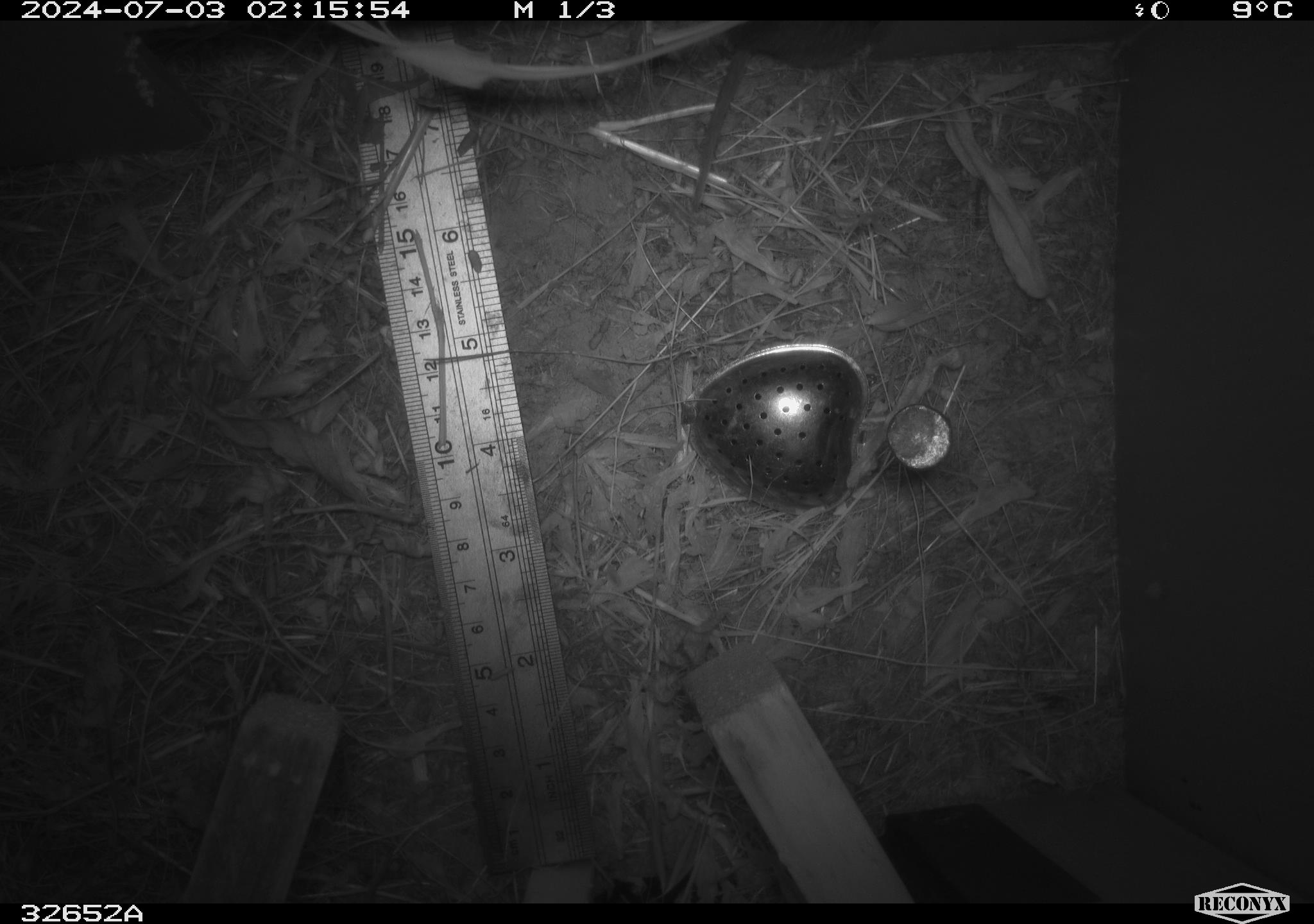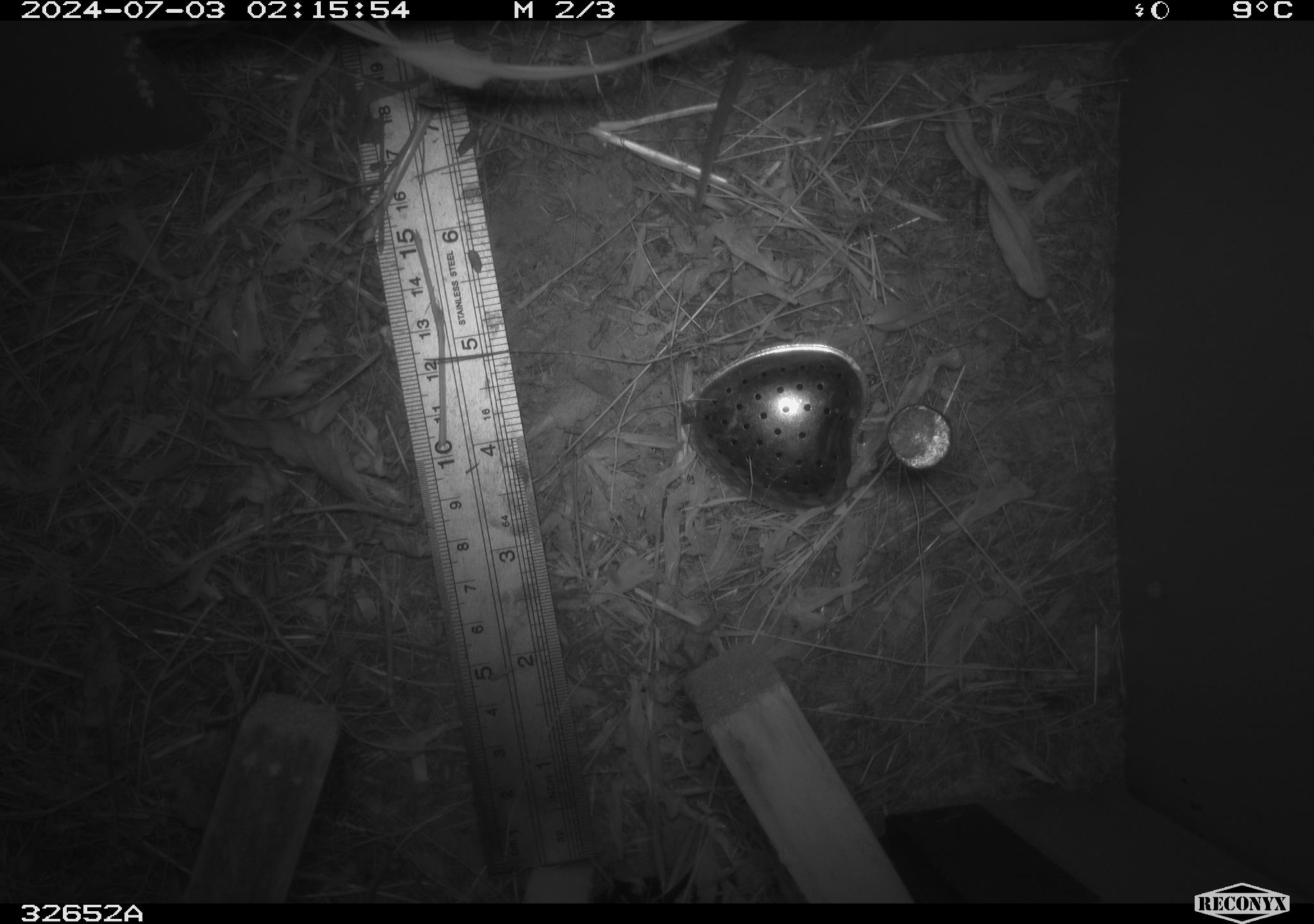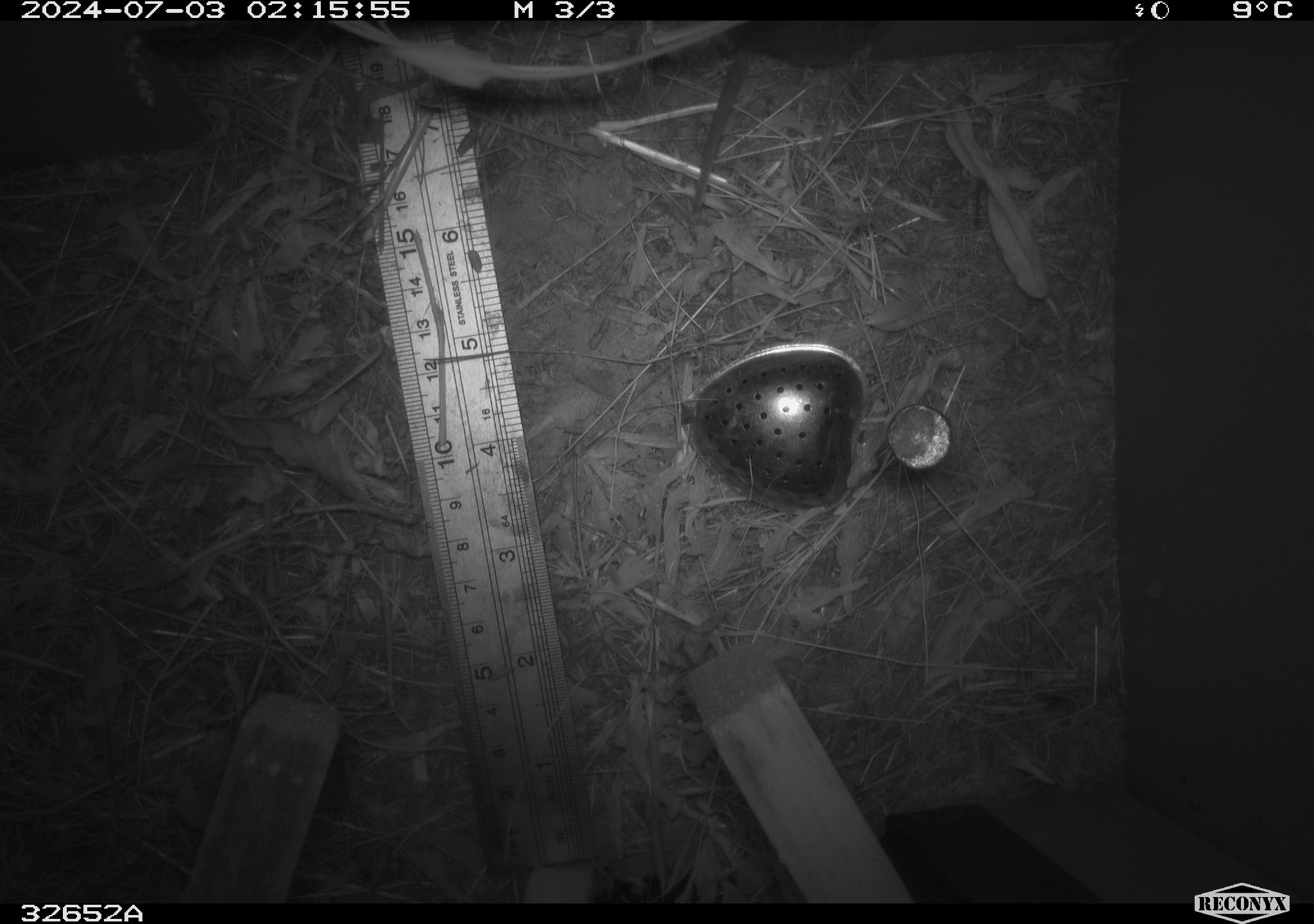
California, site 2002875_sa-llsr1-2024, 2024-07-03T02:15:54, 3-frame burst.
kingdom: Animalia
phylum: Chordata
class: Mammalia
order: Rodentia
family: Cricetidae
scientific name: Arvicolinae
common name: voles, lemmings, and muskrats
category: arvicolinae subfamily